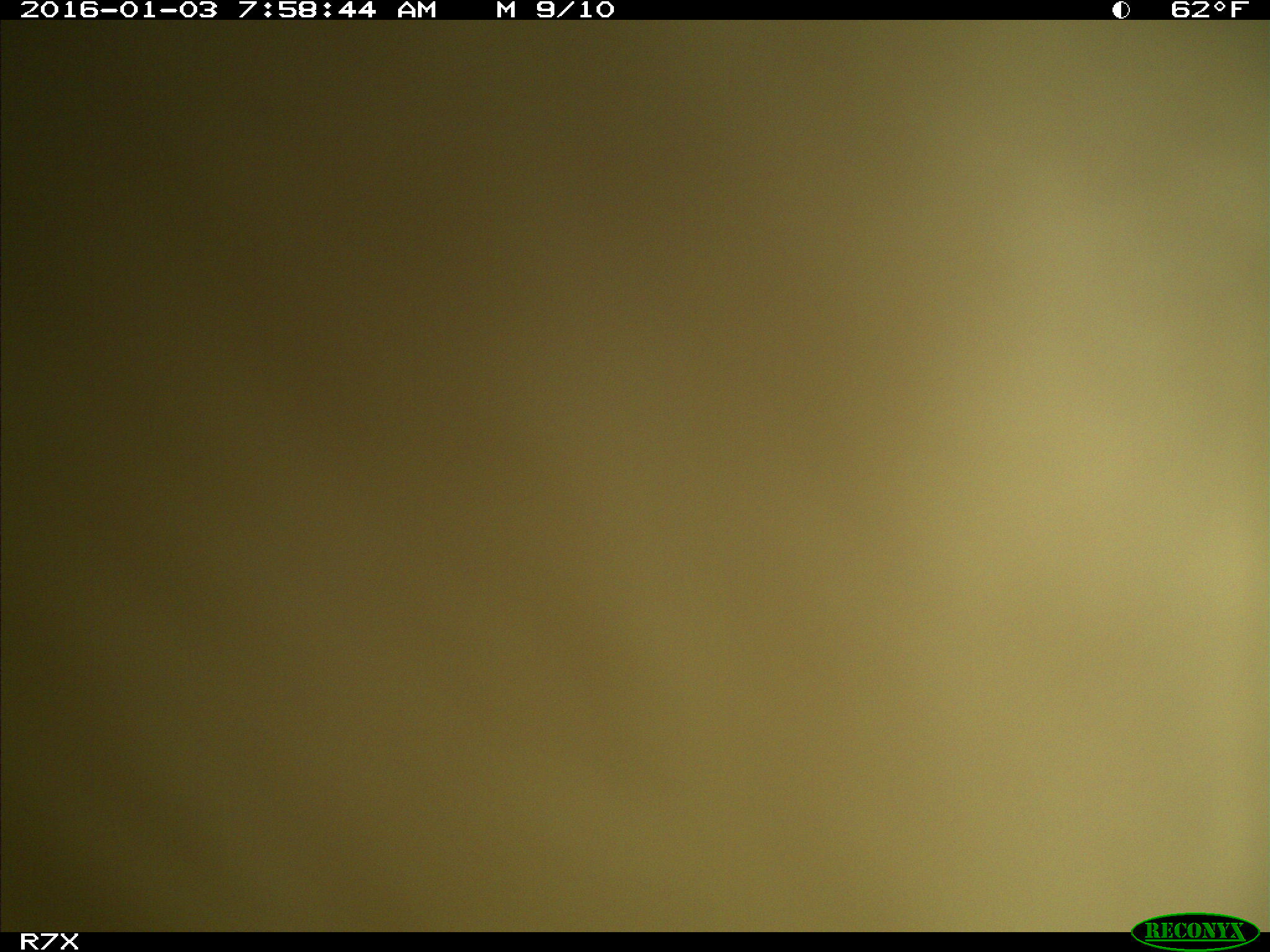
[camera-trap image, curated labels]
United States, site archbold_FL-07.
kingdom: Animalia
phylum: Chordata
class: Mammalia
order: Artiodactyla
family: Bovidae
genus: Bos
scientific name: Bos taurus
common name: domestic cow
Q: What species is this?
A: Bos taurus (domestic cow).